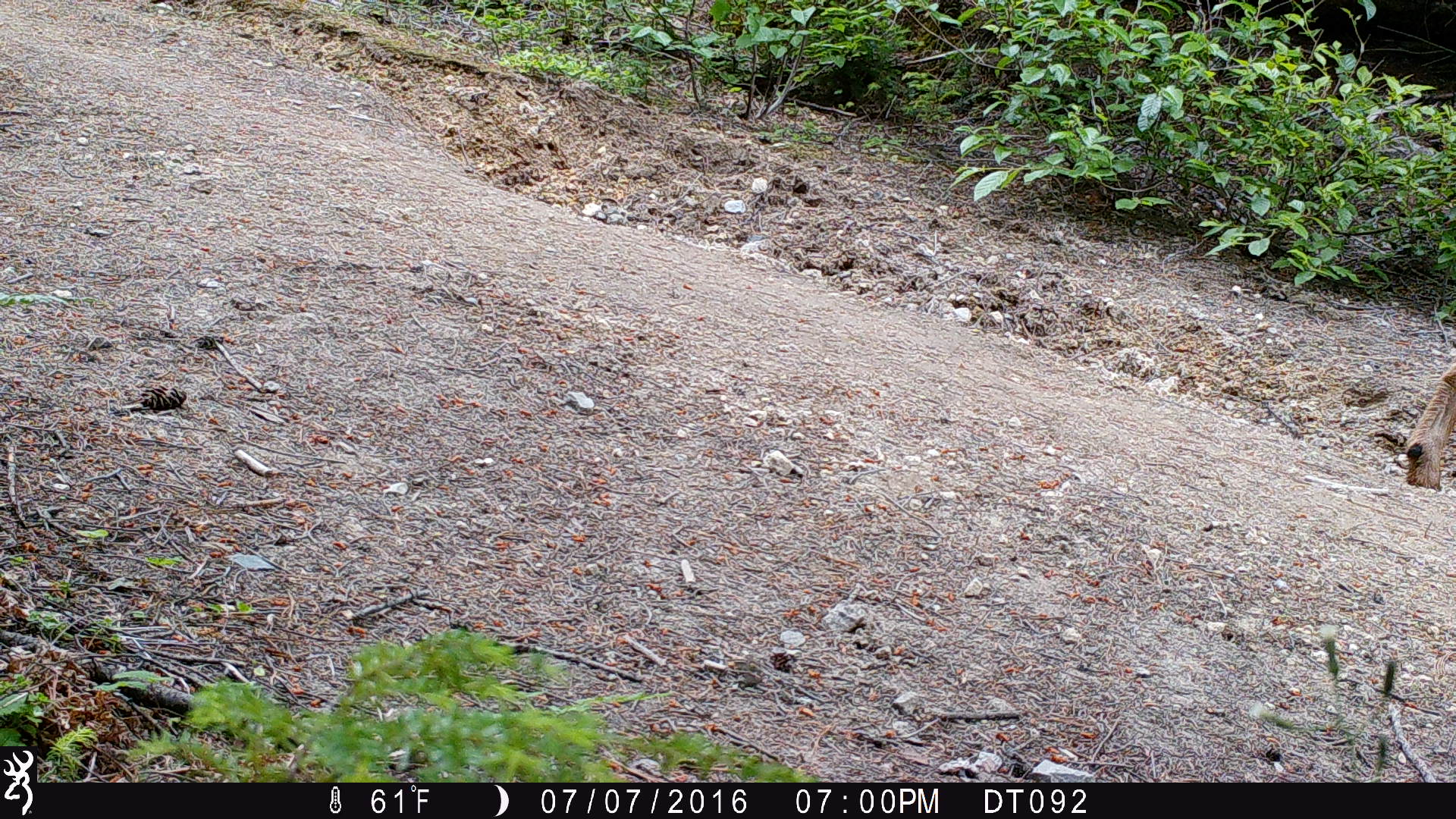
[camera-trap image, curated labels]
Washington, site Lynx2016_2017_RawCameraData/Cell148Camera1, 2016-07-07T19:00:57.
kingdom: Animalia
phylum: Chordata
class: Mammalia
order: Artiodactyla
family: Cervidae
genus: Odocoileus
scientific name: Odocoileus hemionus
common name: mule deer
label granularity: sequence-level